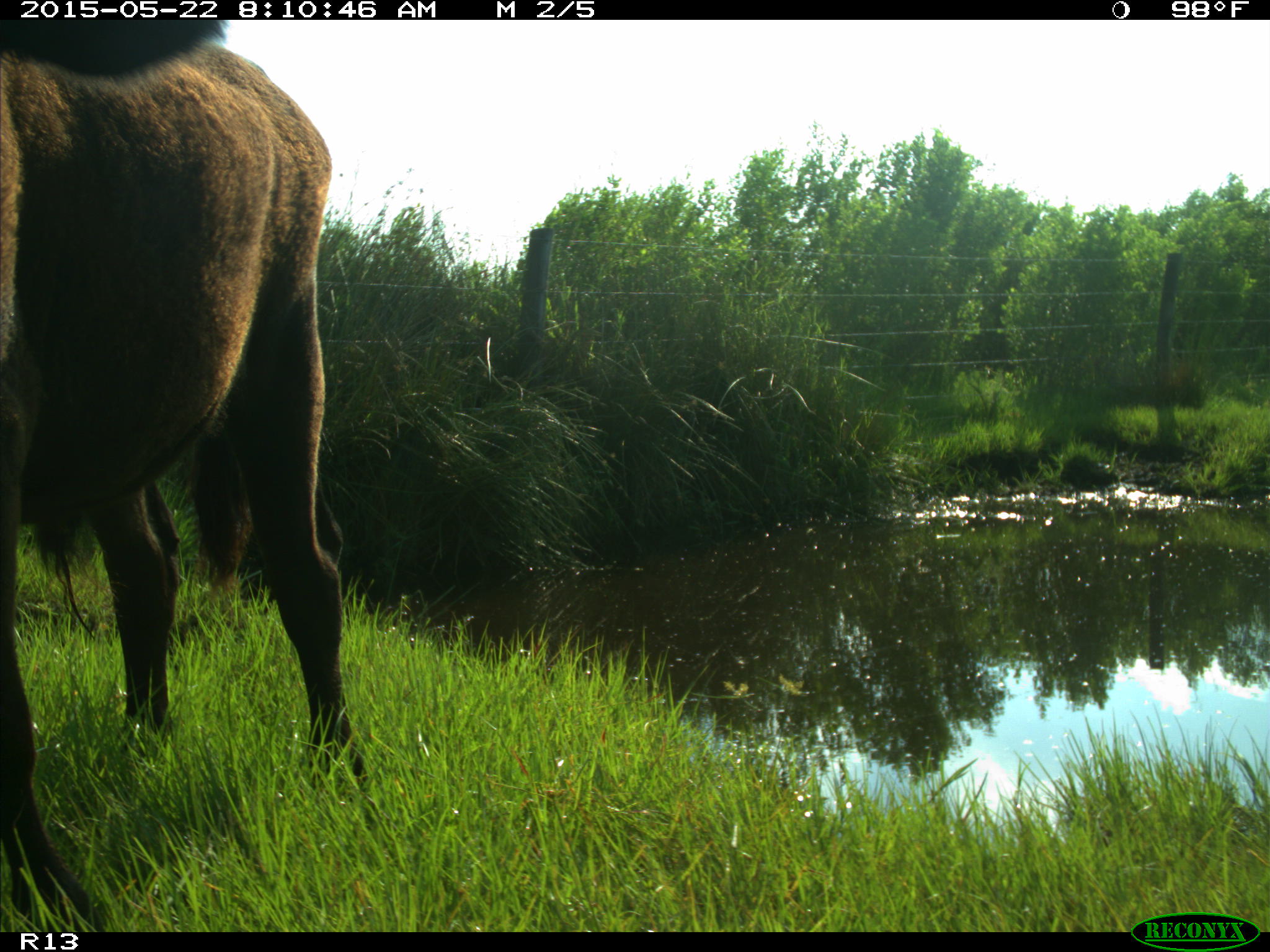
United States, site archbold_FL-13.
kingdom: Animalia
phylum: Chordata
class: Mammalia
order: Artiodactyla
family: Bovidae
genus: Bos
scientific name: Bos taurus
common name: domestic cow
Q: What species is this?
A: Bos taurus (domestic cow).